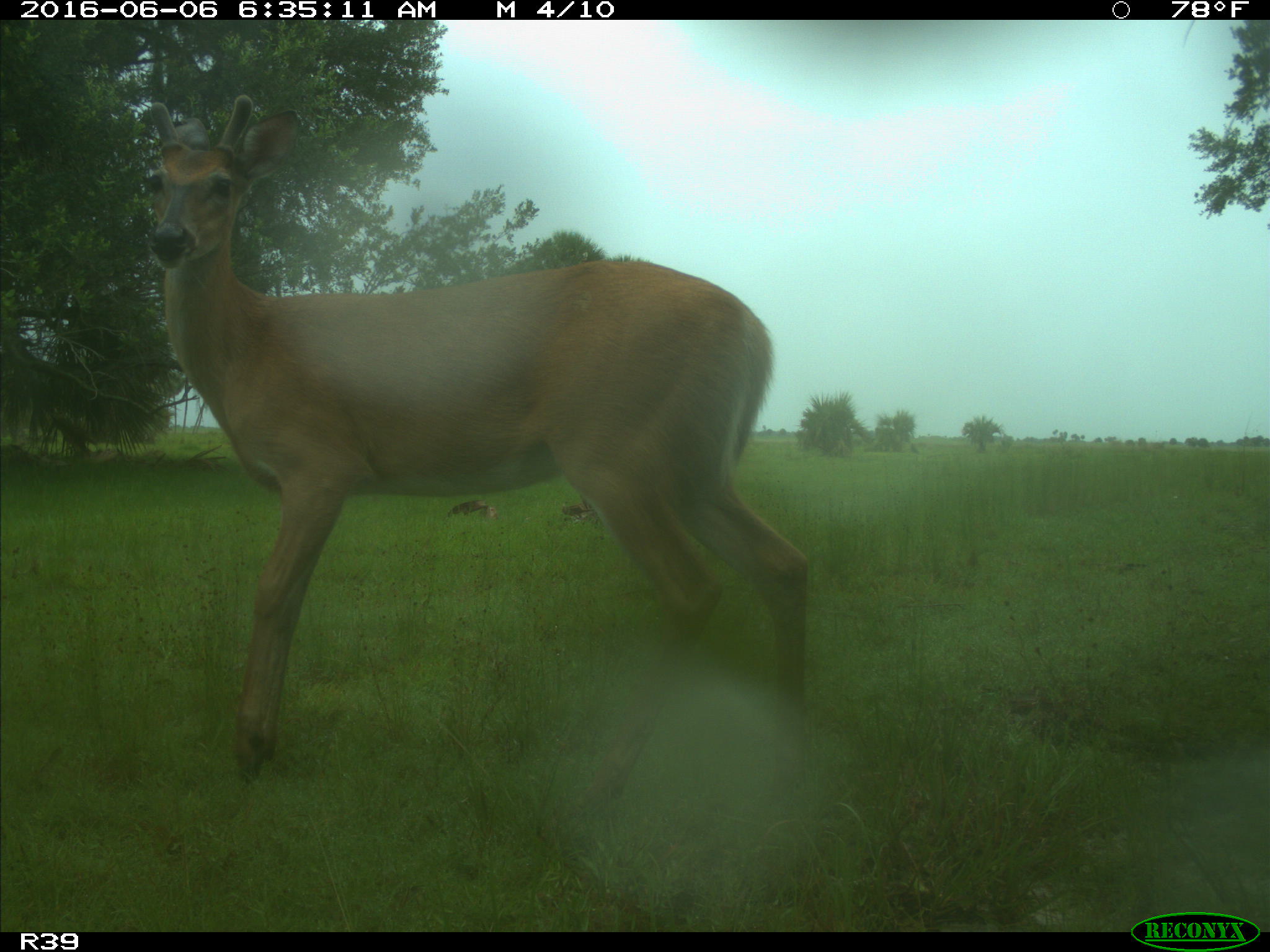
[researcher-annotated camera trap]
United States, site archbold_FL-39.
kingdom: Animalia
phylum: Chordata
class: Mammalia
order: Artiodactyla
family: Cervidae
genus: Odocoileus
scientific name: Odocoileus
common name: deer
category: unidentified deer